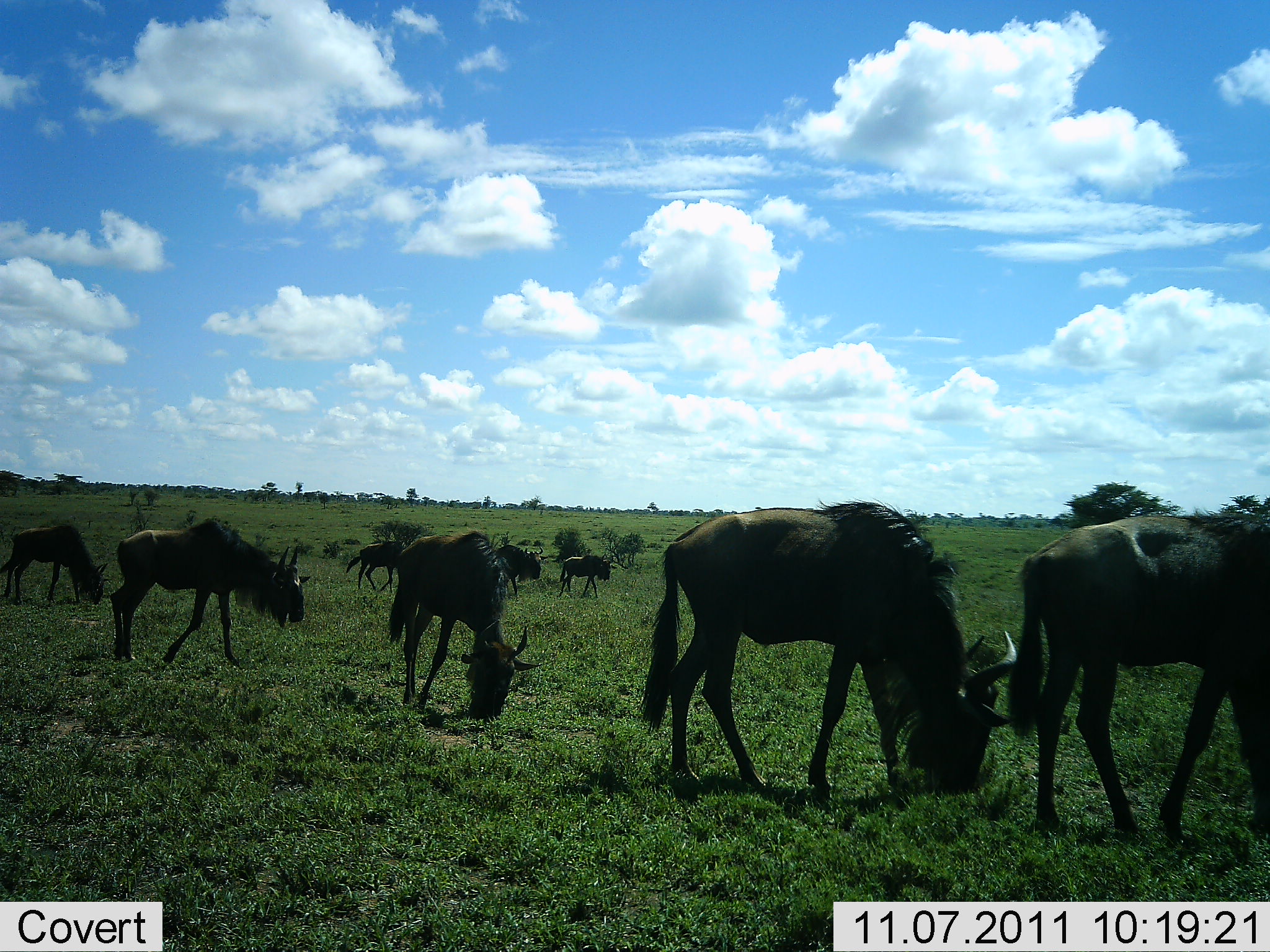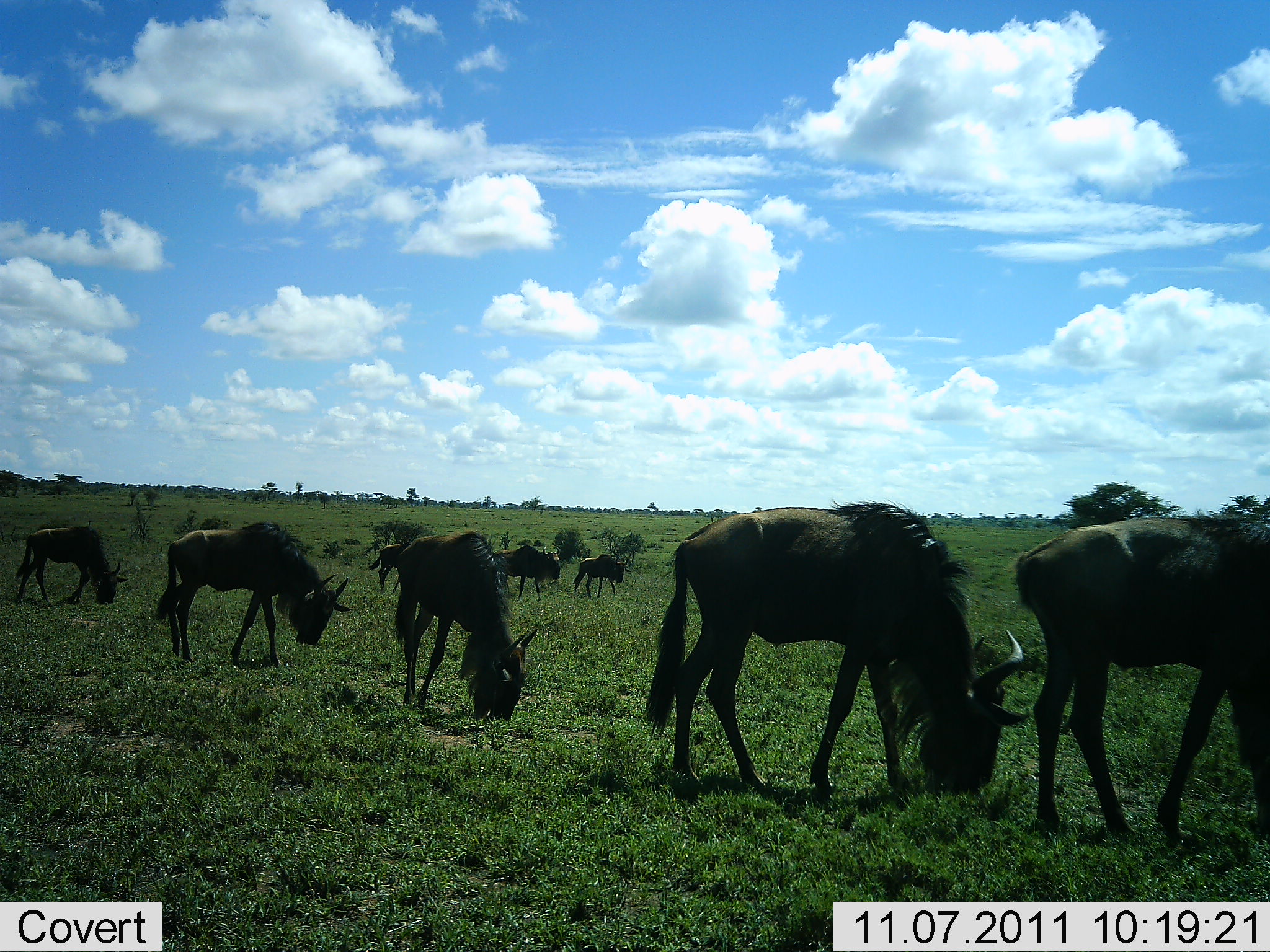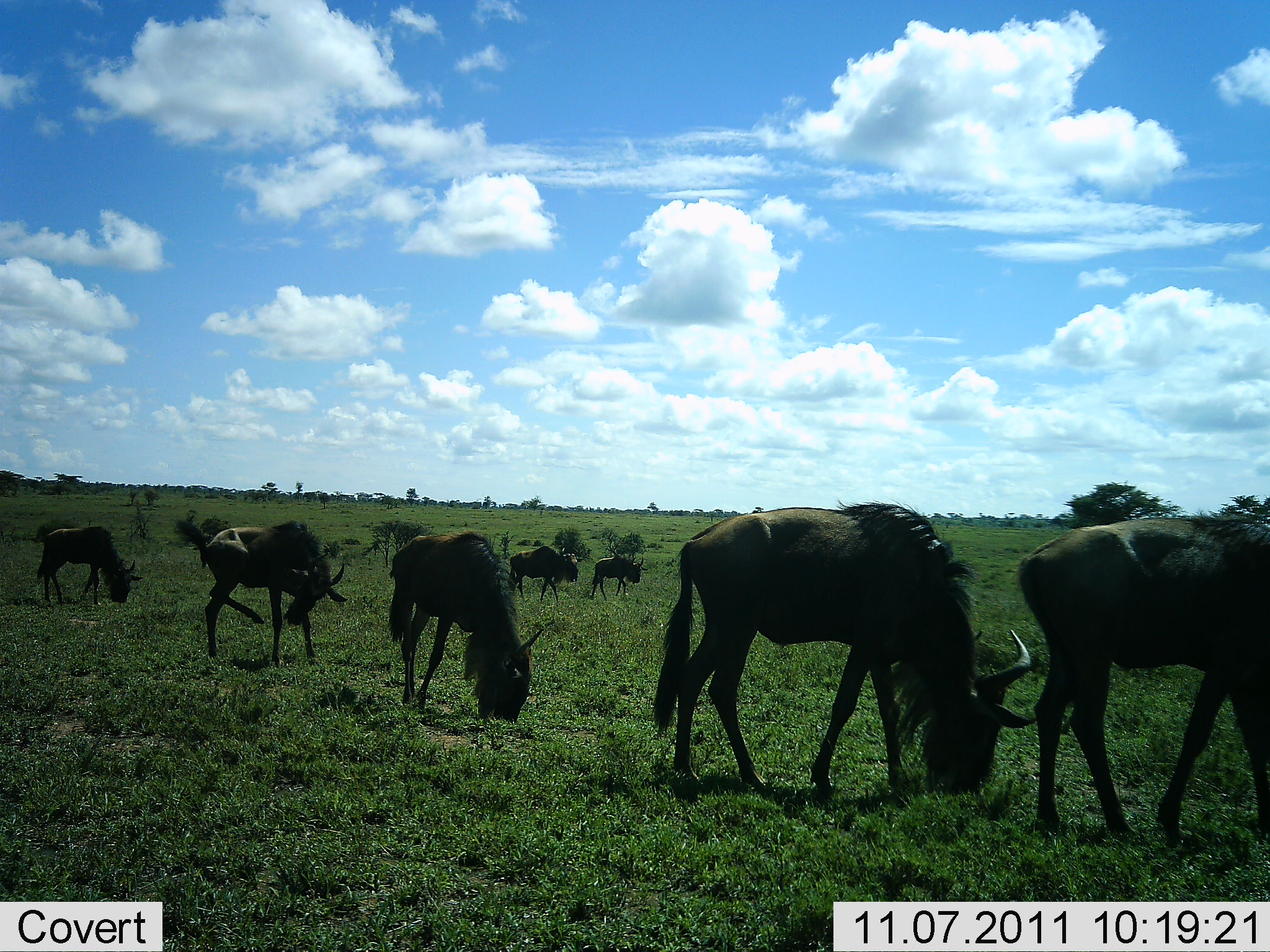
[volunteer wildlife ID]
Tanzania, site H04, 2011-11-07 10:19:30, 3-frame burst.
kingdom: Animalia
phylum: Chordata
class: Mammalia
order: Artiodactyla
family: Bovidae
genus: Connochaetes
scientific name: Connochaetes taurinus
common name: blue wildebeest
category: wildebeest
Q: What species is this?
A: Wildebeest (blue wildebeest) (Connochaetes taurinus).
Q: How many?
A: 7.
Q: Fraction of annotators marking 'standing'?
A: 20%.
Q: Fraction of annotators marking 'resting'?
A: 0%.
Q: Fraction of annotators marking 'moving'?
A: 33%.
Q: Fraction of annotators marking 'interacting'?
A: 7%.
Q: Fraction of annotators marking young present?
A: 13%.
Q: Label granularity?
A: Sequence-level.